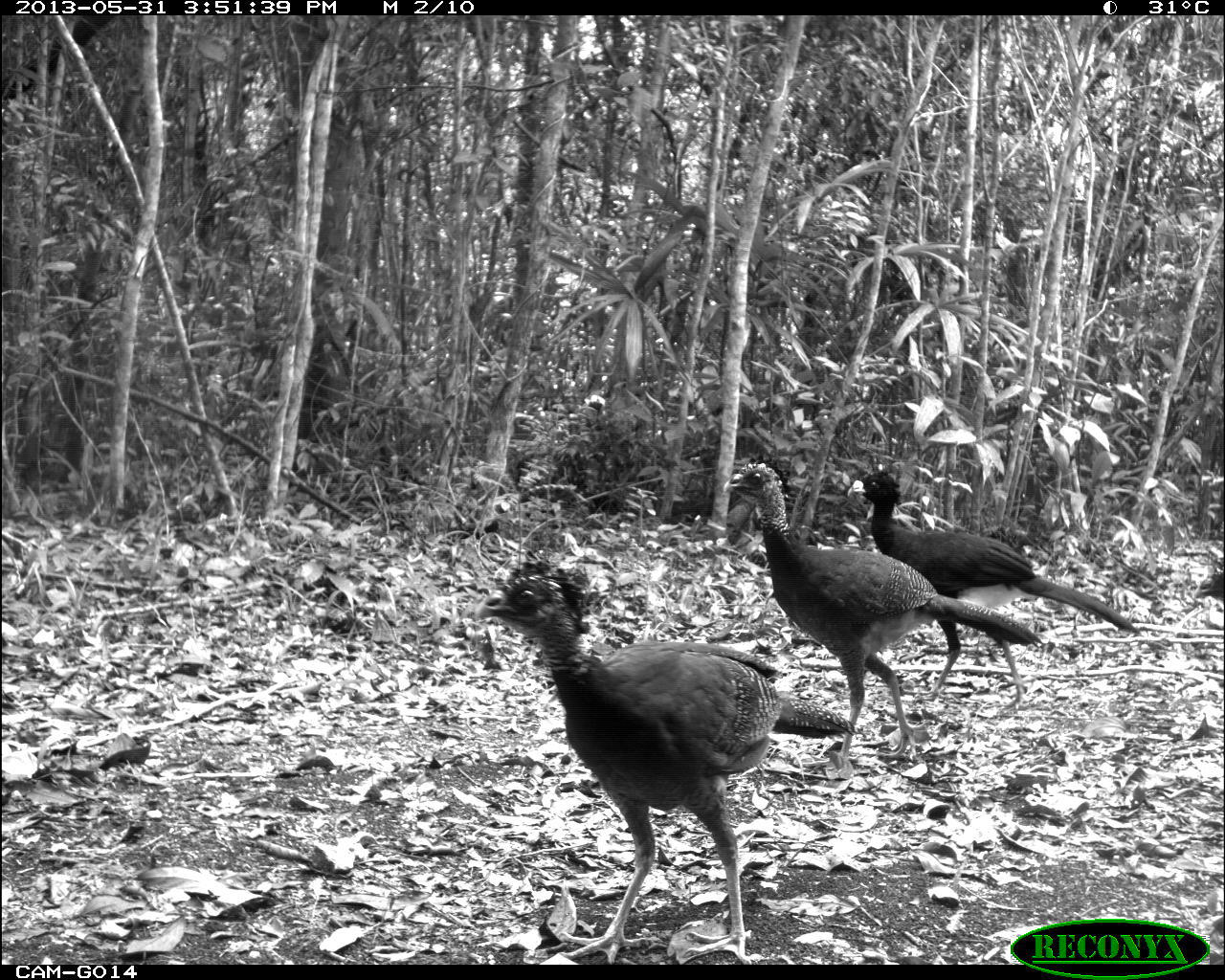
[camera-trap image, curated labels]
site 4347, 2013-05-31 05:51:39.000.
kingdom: Animalia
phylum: Chordata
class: Aves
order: Galliformes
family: Cracidae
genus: Crax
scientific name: Crax rubra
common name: great curassow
Crax rubra (great curassow), count 1.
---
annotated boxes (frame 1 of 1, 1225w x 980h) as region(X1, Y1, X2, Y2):
crax rubra: region(473, 559, 860, 961); region(719, 459, 1044, 771); region(847, 469, 1143, 712); region(1192, 567, 1225, 604)